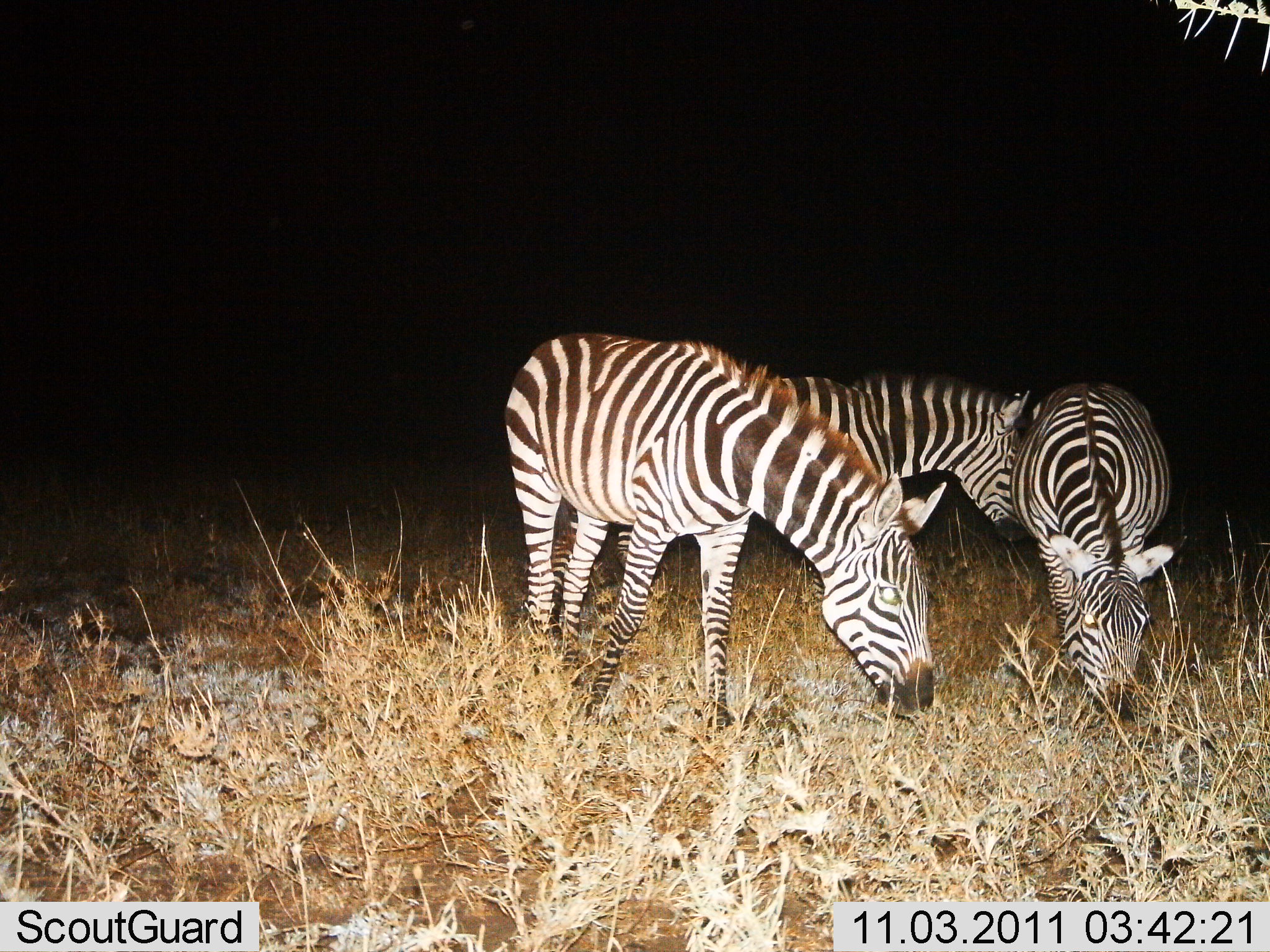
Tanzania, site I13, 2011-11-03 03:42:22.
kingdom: Animalia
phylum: Chordata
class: Mammalia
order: Perissodactyla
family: Equidae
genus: Equus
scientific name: Equus quagga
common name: plains zebra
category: zebra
Zebra (plains zebra) (Equus quagga), count 3. Behavior (volunteer vote fractions): standing 23%, resting 0%, moving 0%, interacting 0%. Young present (vote fraction): 0%. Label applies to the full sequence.